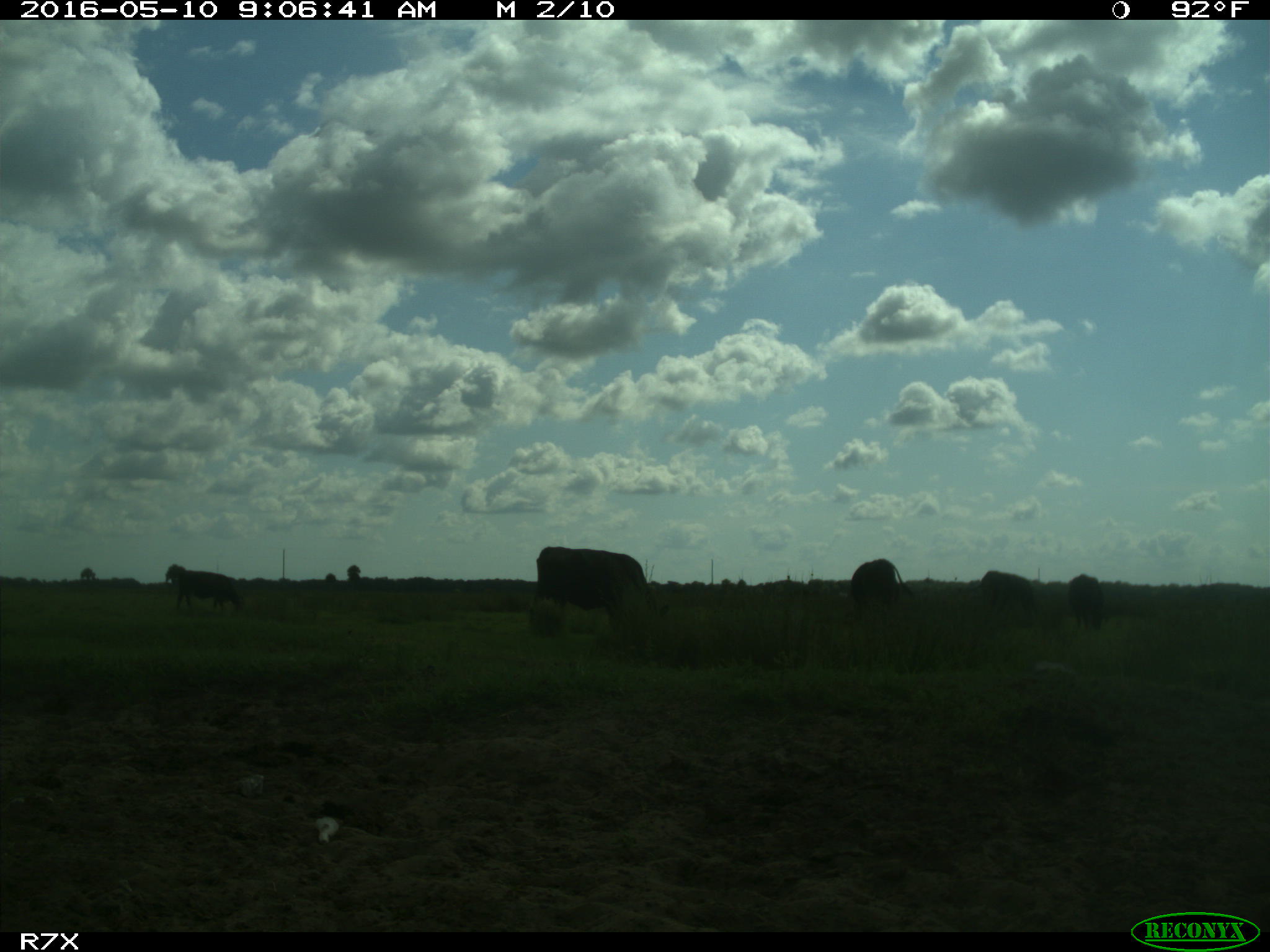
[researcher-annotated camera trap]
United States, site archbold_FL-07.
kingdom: Animalia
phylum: Chordata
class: Mammalia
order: Artiodactyla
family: Bovidae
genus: Bos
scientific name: Bos taurus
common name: domestic cow